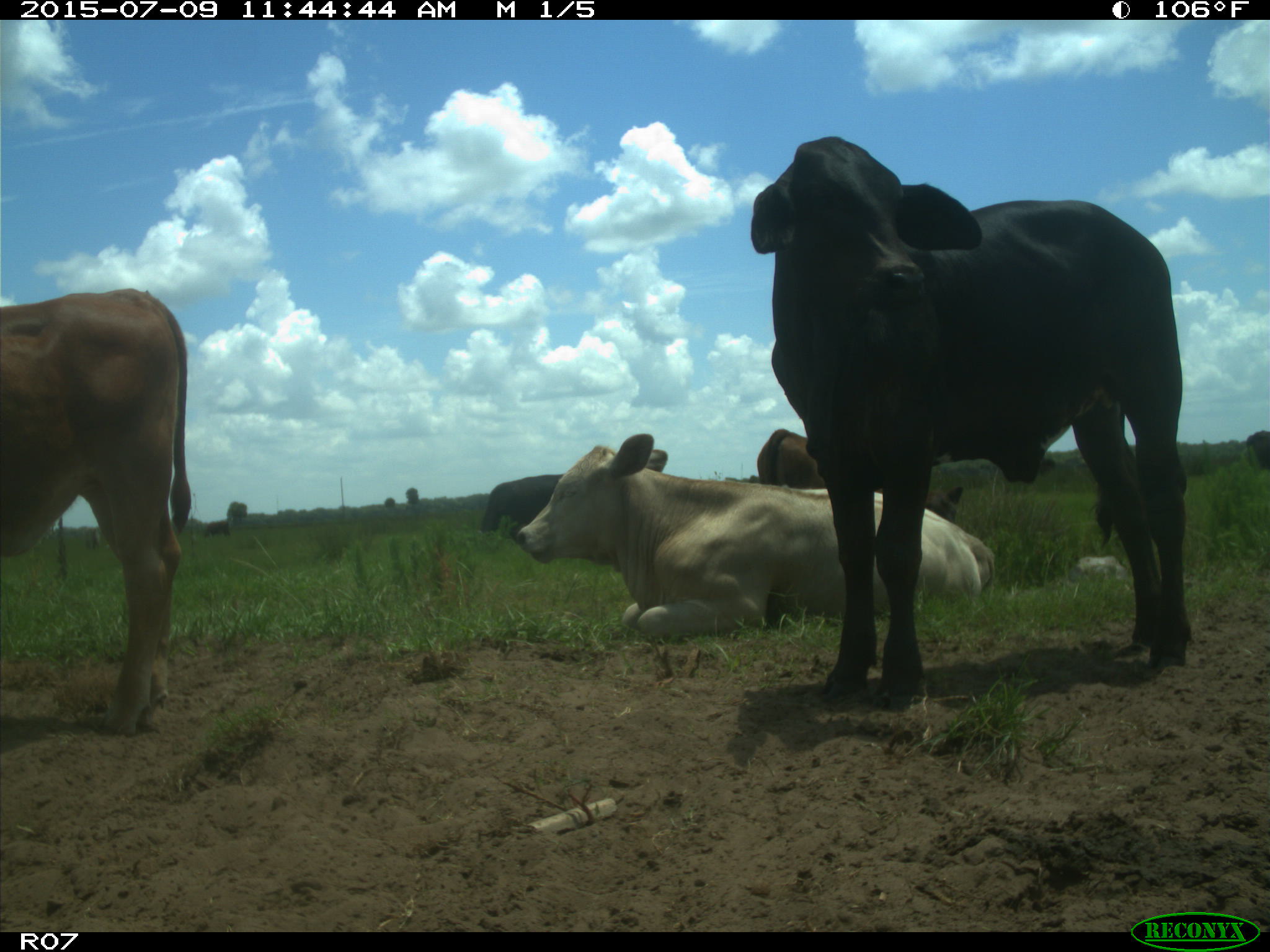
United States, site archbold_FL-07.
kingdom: Animalia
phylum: Chordata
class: Mammalia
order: Artiodactyla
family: Bovidae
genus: Bos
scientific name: Bos taurus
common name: domestic cow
Bos taurus (domestic cow).